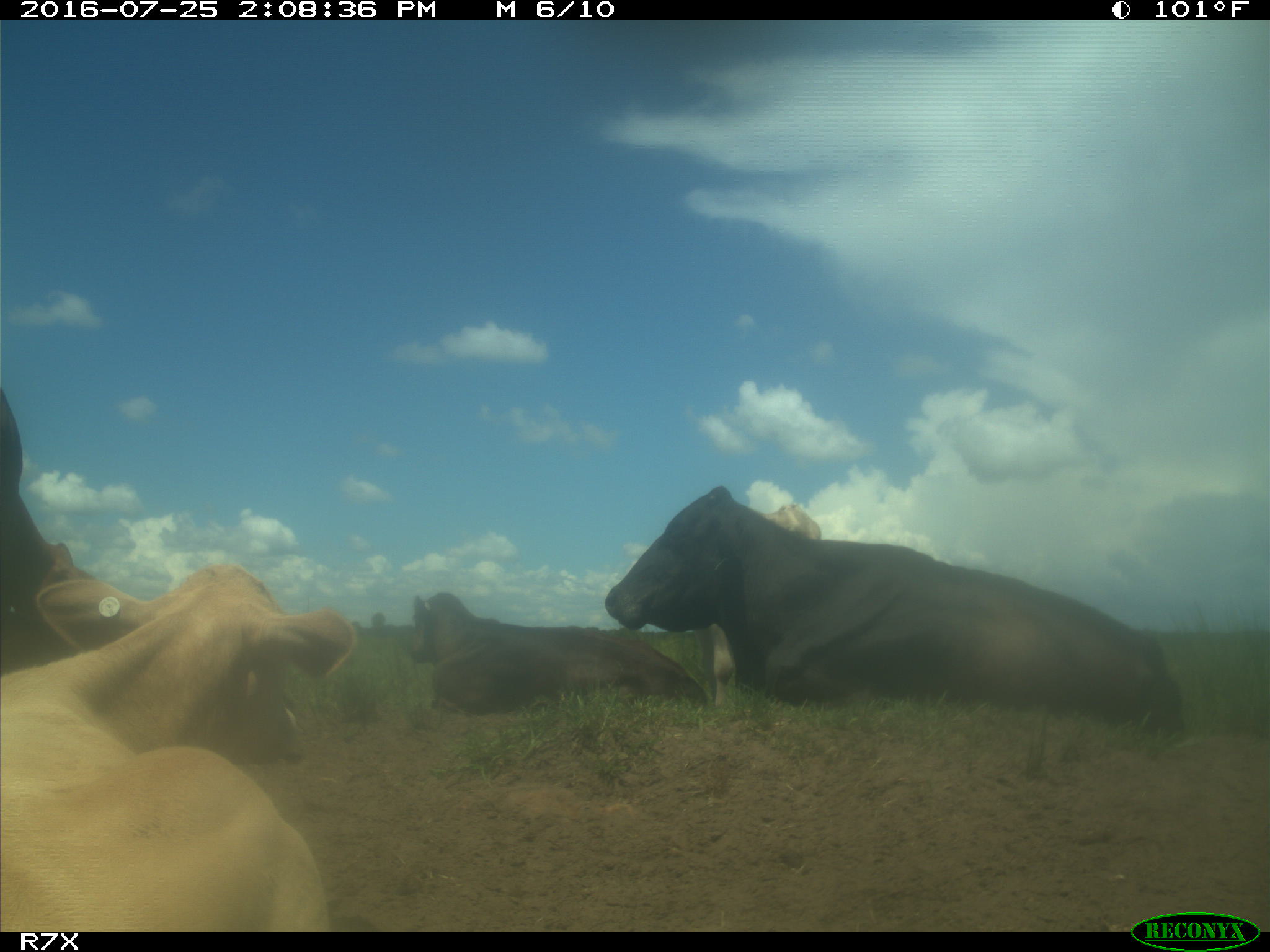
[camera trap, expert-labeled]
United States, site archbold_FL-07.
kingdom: Animalia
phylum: Chordata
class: Mammalia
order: Artiodactyla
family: Bovidae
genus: Bos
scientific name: Bos taurus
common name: domestic cow